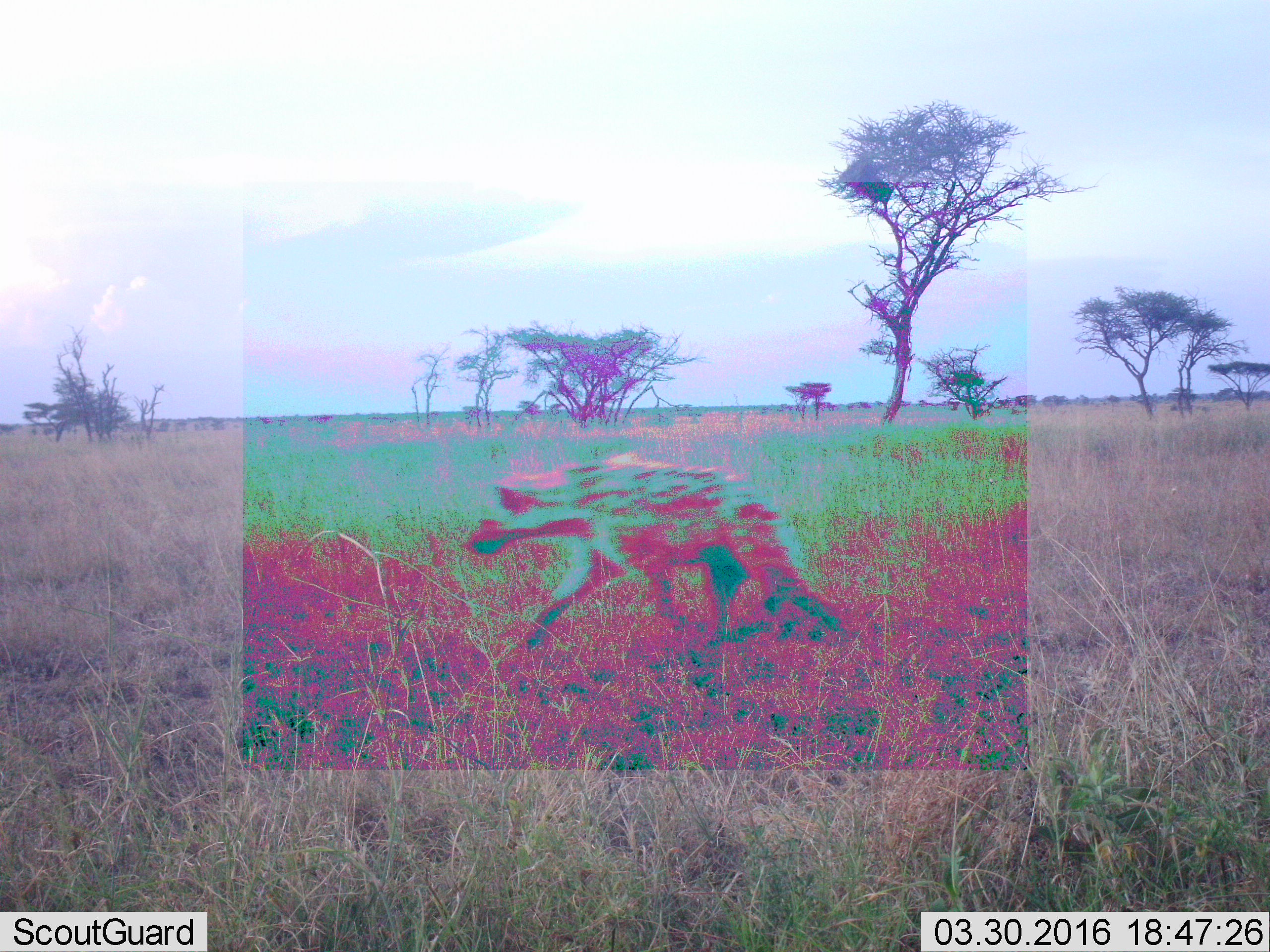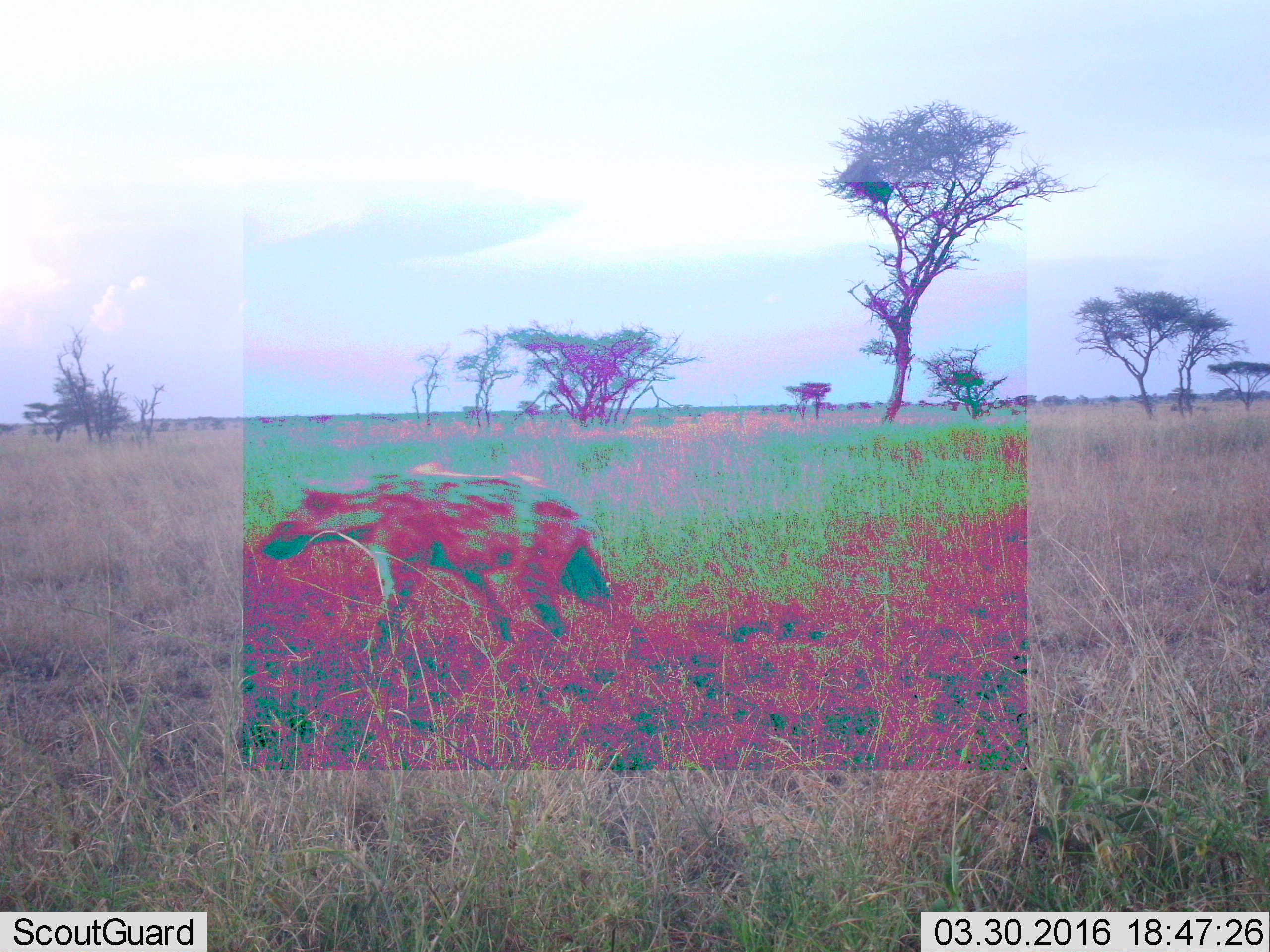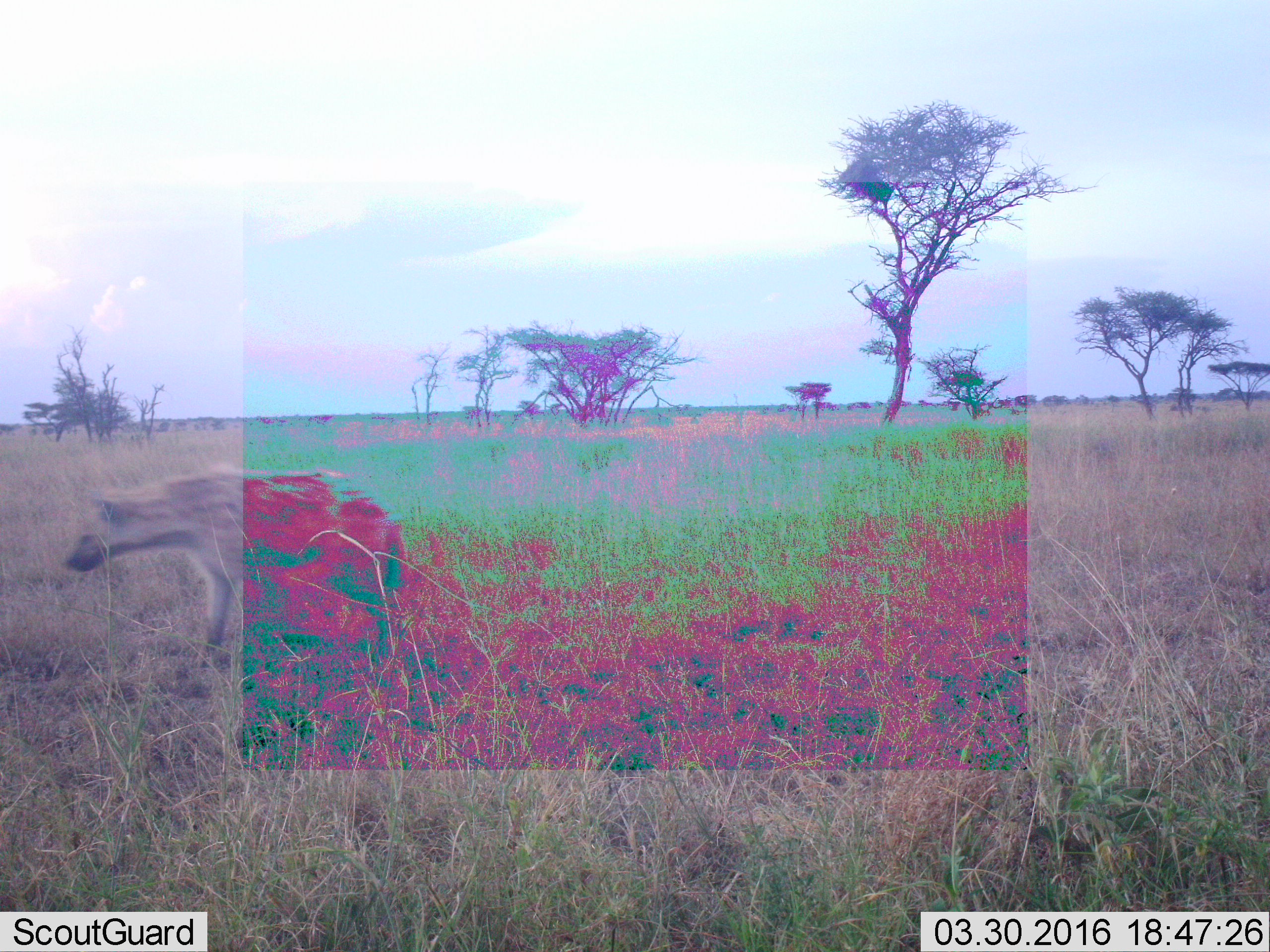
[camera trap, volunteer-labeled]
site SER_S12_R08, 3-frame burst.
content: unidentified animal